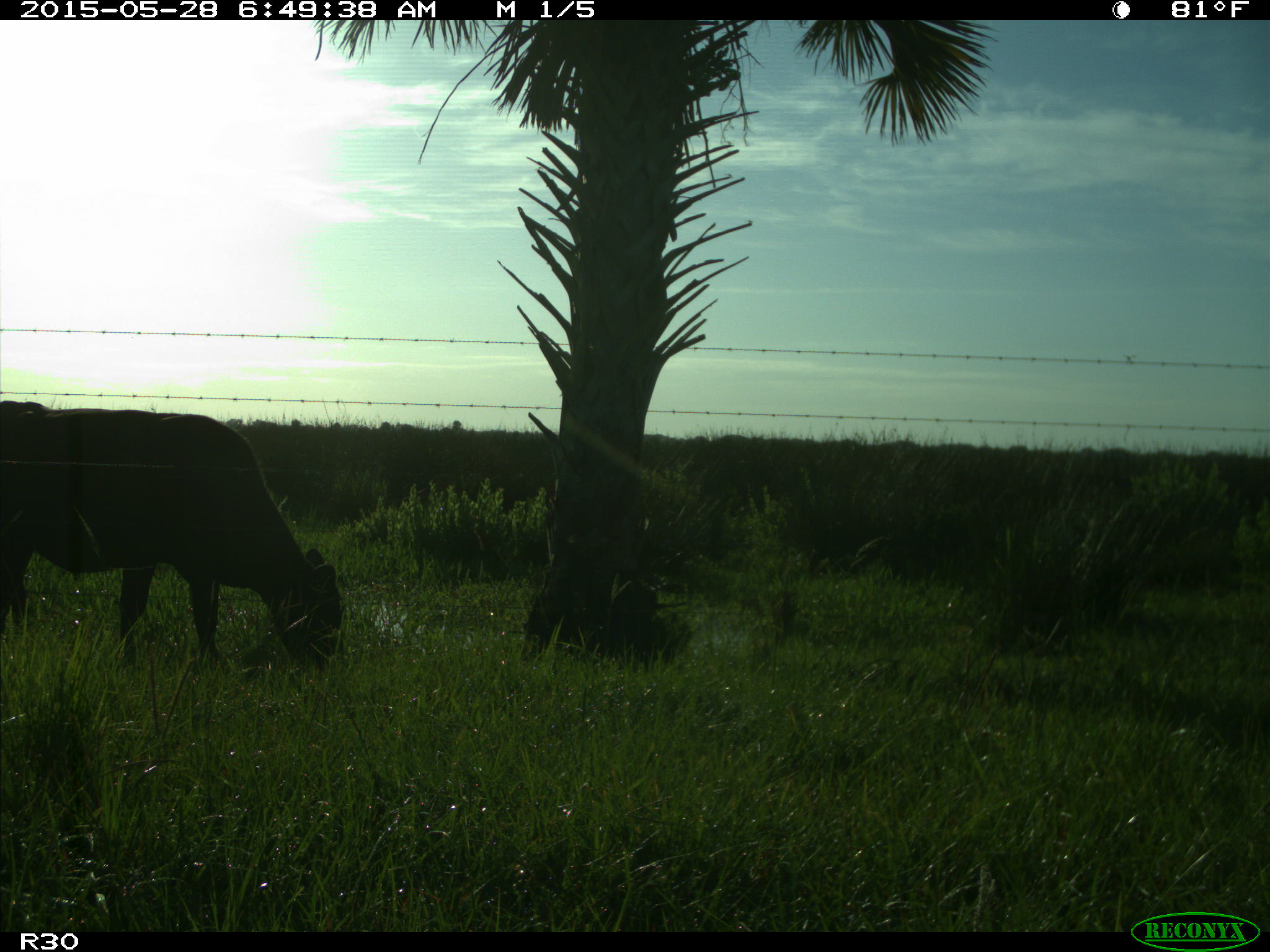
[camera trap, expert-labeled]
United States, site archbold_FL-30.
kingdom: Animalia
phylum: Chordata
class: Mammalia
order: Artiodactyla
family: Bovidae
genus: Bos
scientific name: Bos taurus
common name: domestic cow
Bos taurus (domestic cow).